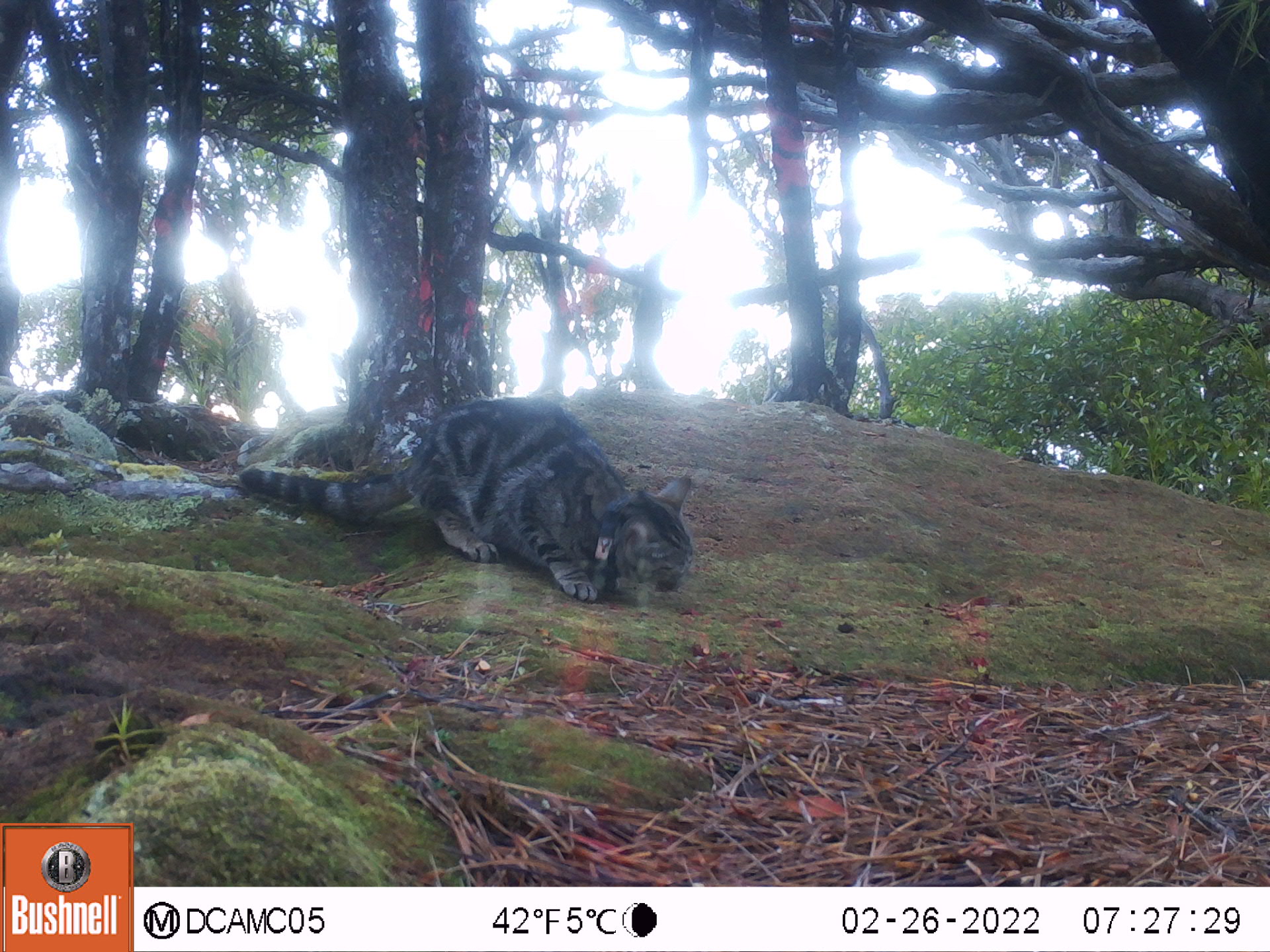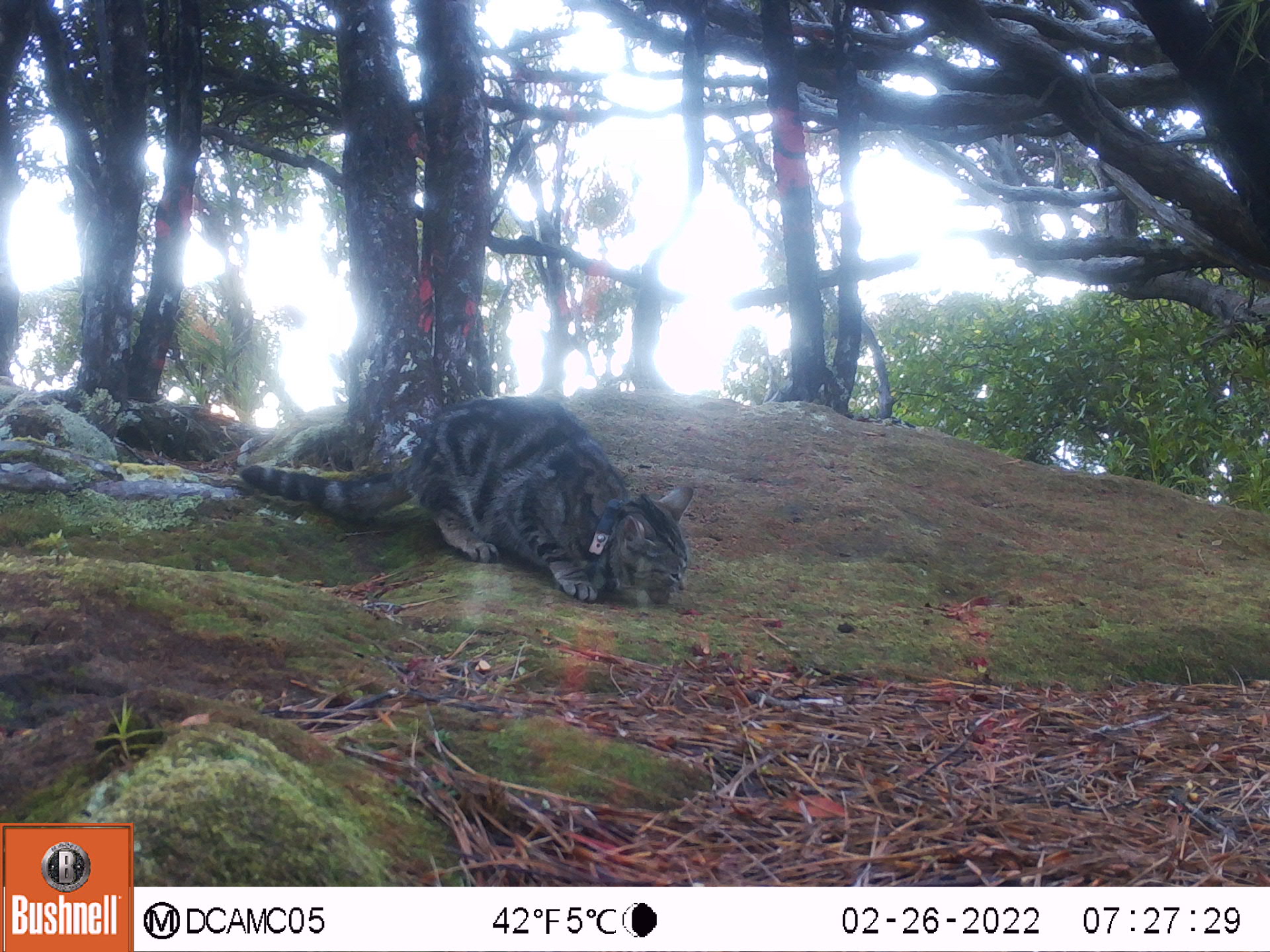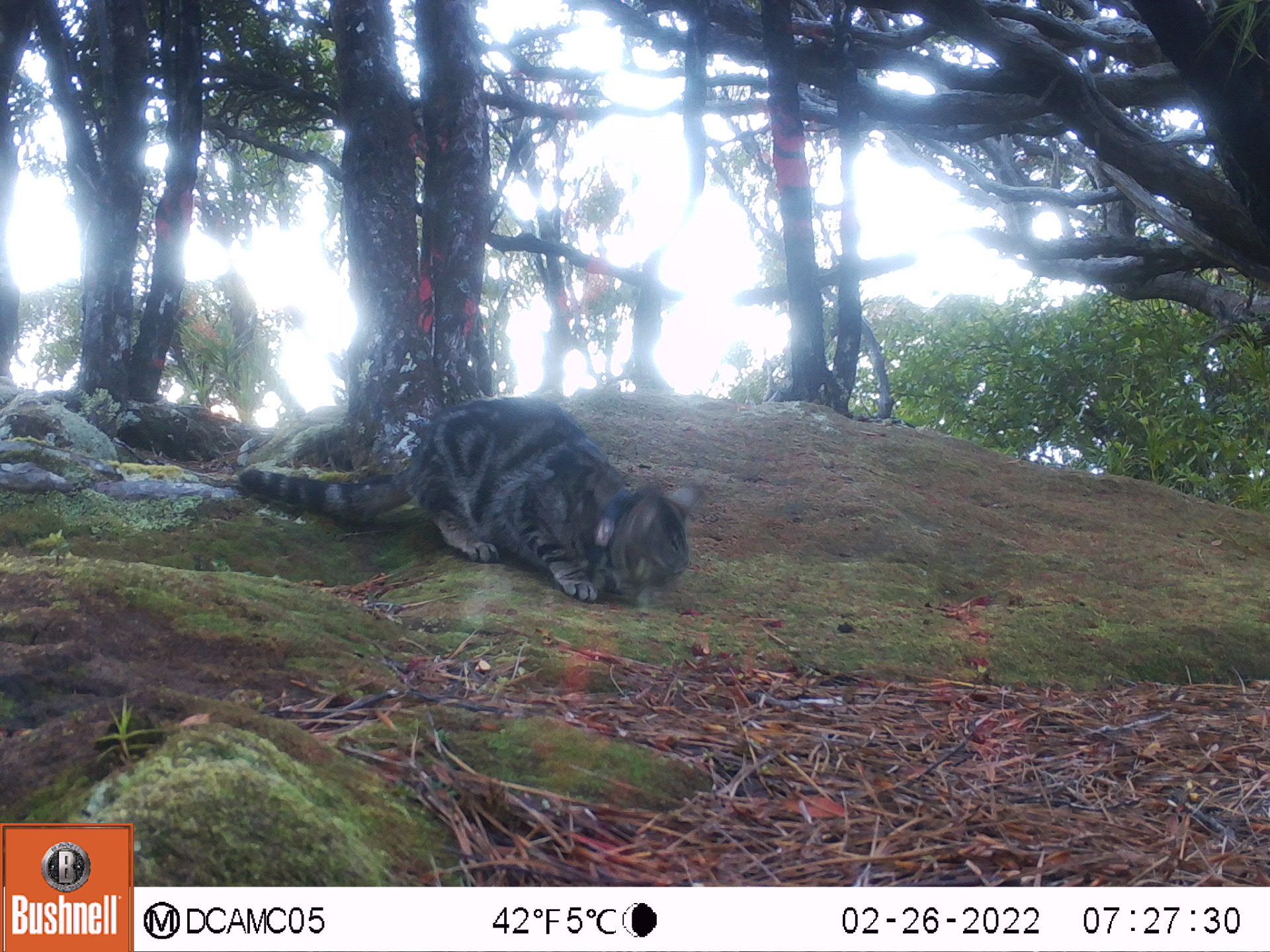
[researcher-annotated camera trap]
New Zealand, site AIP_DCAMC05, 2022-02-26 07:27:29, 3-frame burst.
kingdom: Animalia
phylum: Chordata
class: Mammalia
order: Carnivora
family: Felidae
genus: Felis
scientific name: Felis catus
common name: domestic cat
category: cat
Cat (domestic cat) (Felis catus).